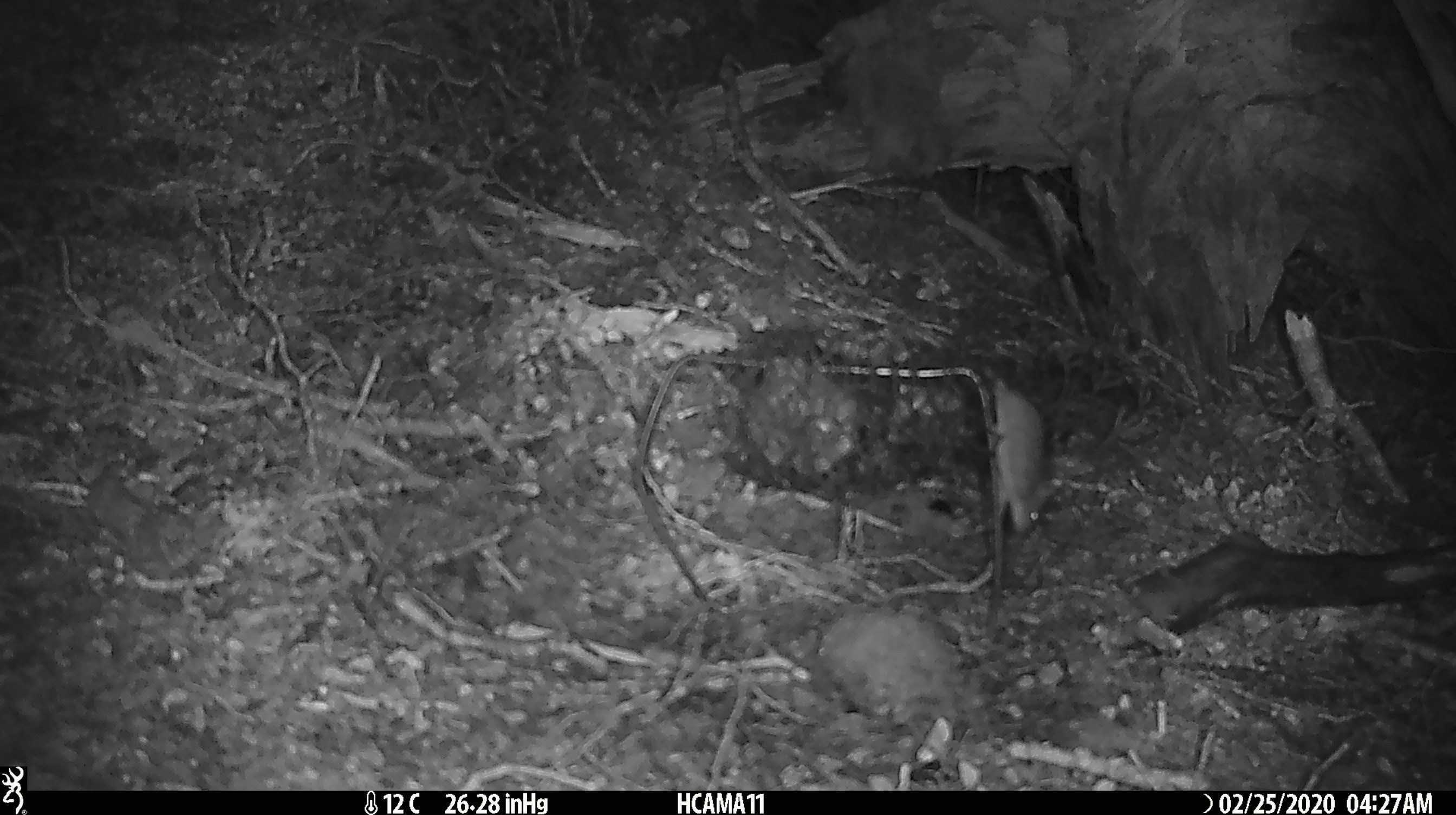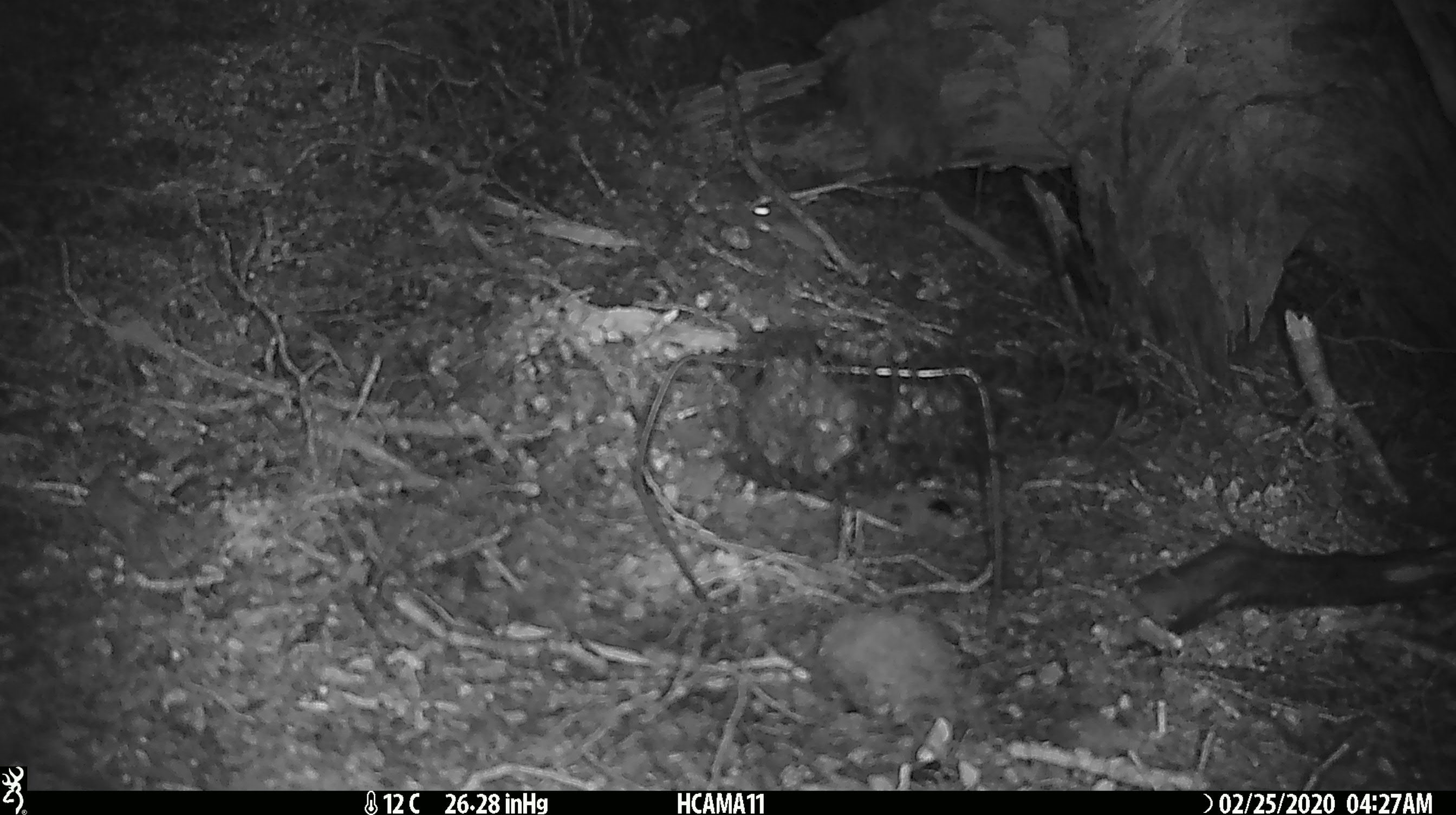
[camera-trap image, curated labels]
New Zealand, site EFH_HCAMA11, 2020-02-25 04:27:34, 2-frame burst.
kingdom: Animalia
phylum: Chordata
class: Mammalia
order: Rodentia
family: Muridae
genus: Mus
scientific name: Mus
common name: mouse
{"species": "mouse (Mus)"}